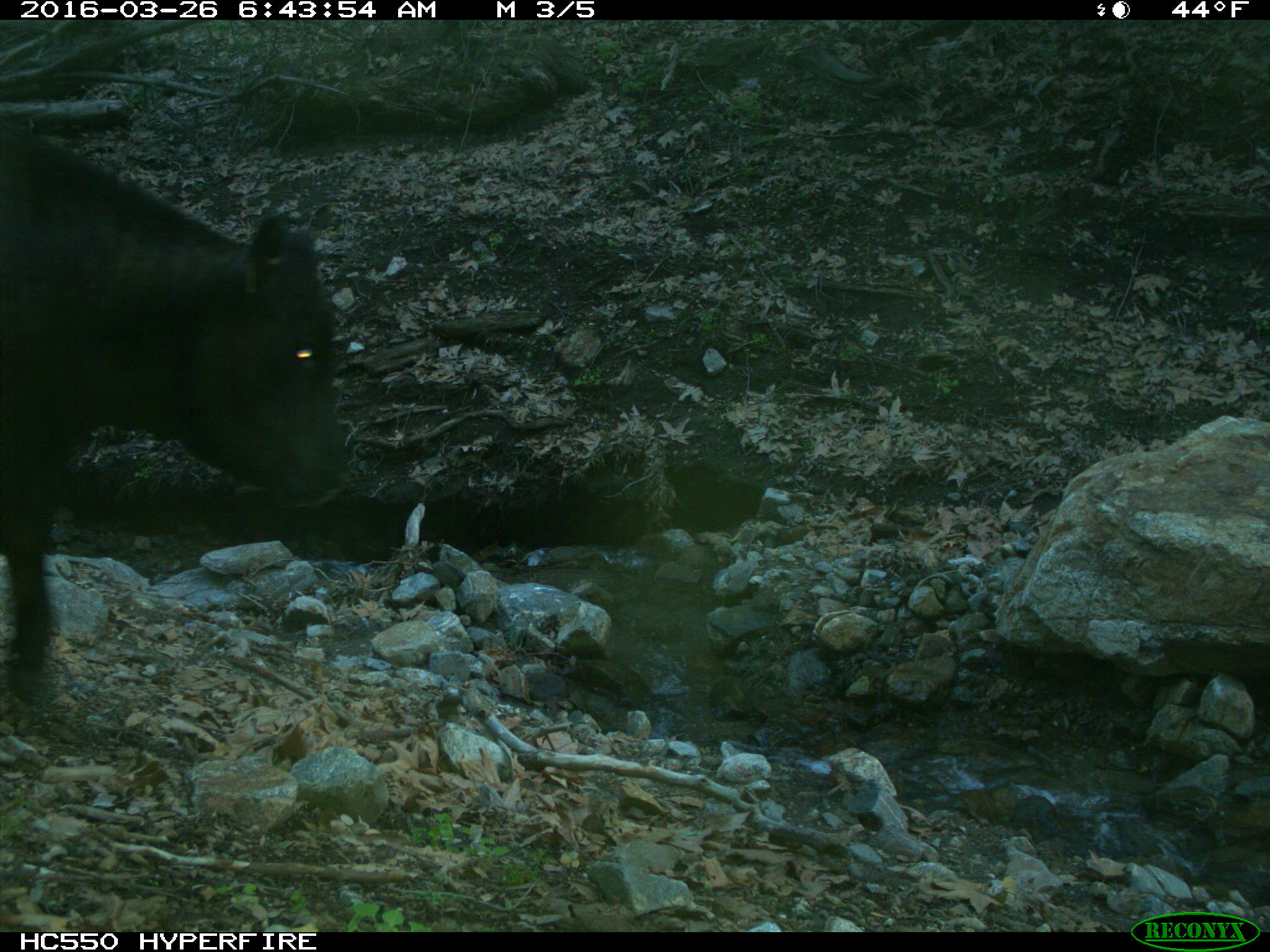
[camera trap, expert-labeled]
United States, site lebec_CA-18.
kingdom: Animalia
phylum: Chordata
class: Mammalia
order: Artiodactyla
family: Bovidae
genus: Bos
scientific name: Bos taurus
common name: domestic cow